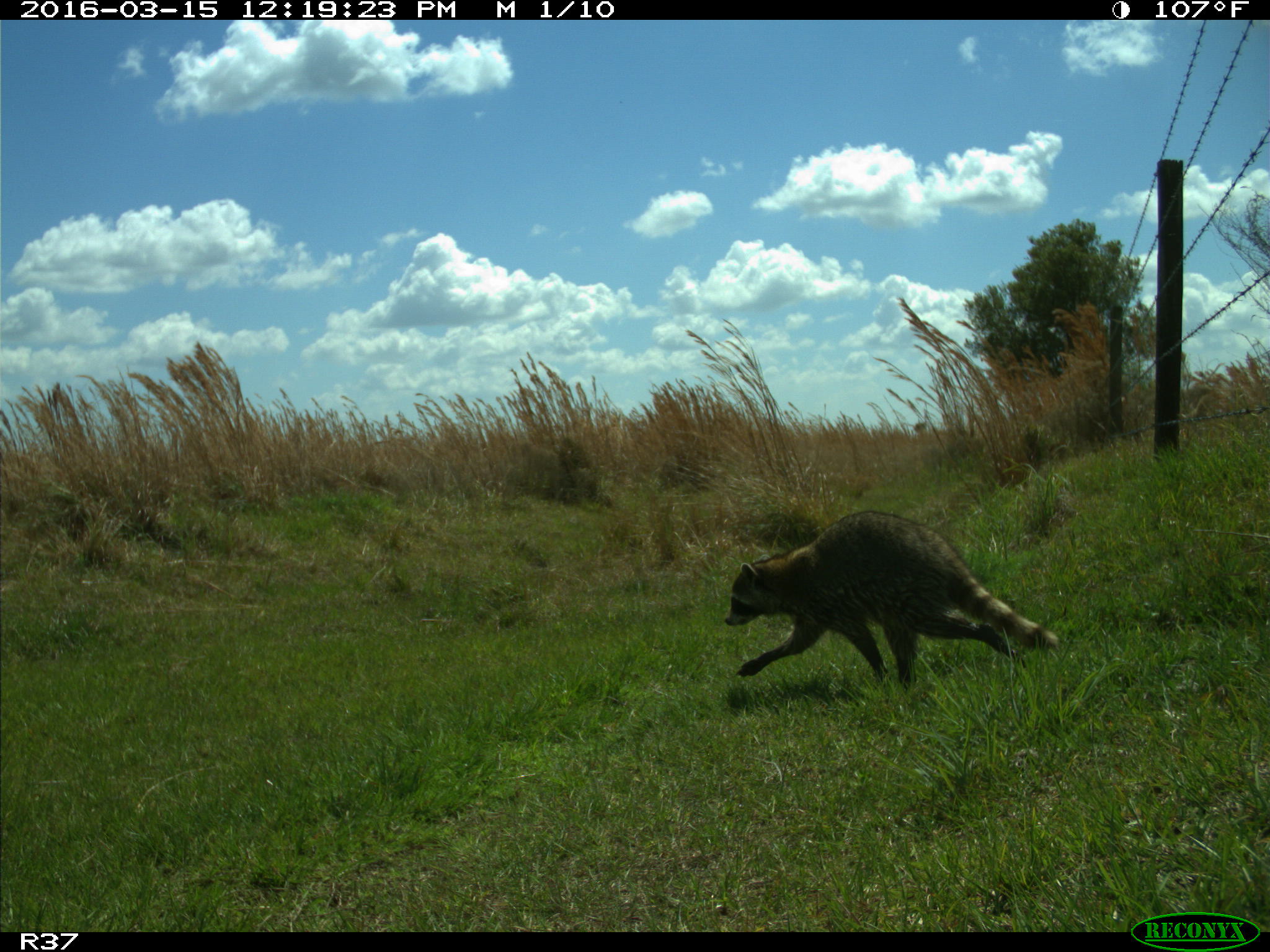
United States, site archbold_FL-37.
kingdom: Animalia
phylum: Chordata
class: Mammalia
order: Carnivora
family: Procyonidae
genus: Procyon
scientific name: Procyon lotor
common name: common raccoon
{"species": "Procyon lotor (common raccoon)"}